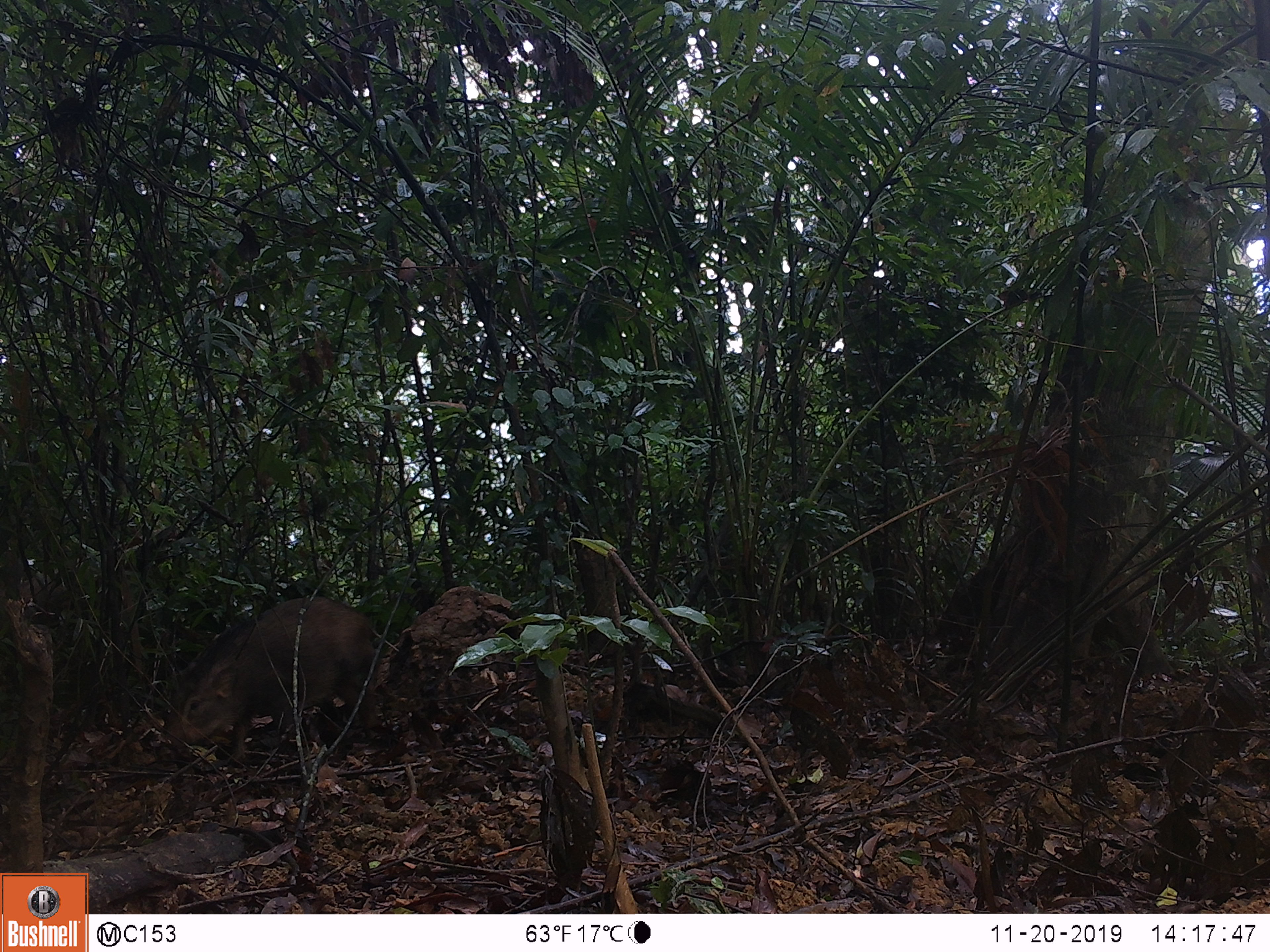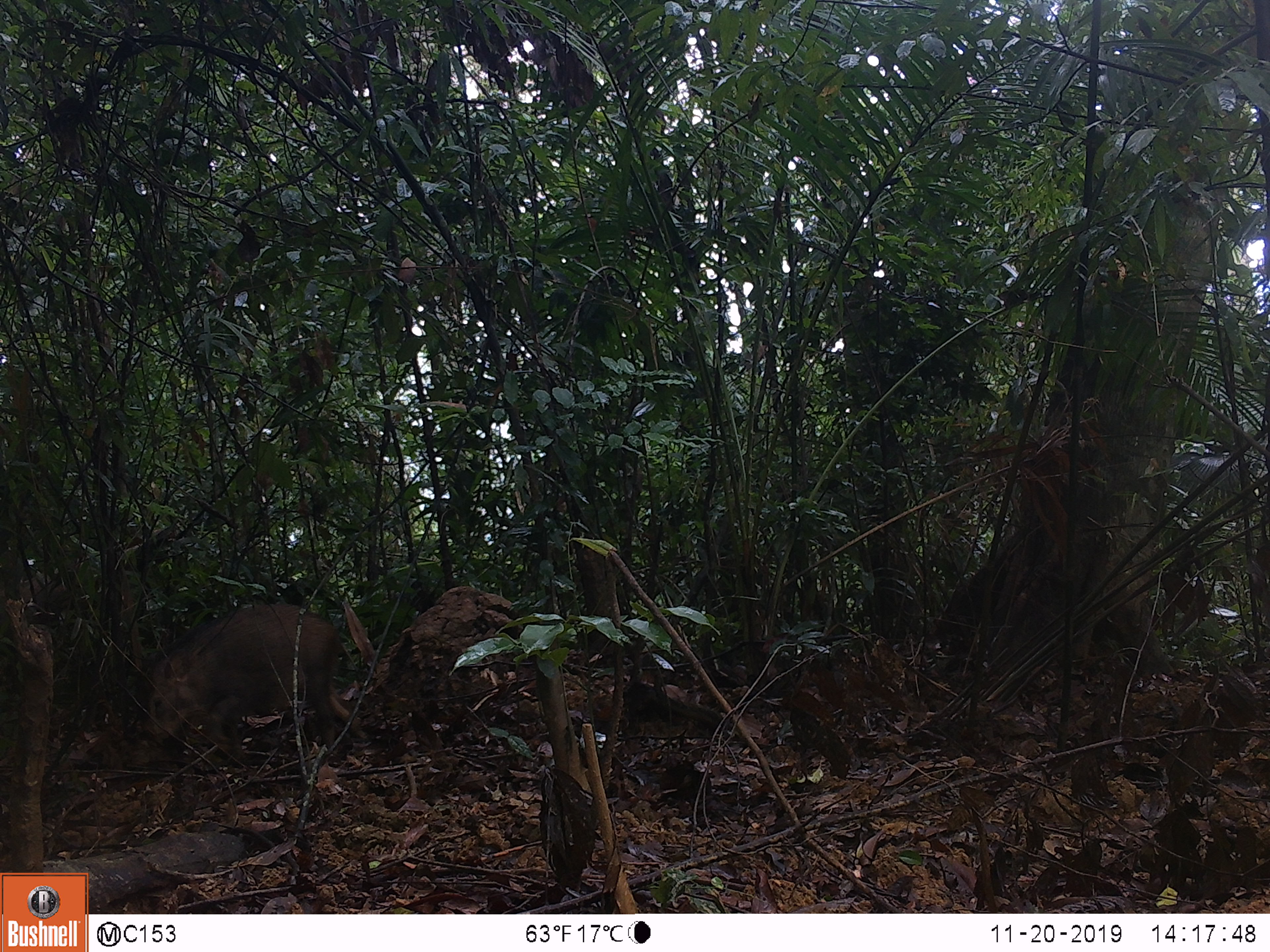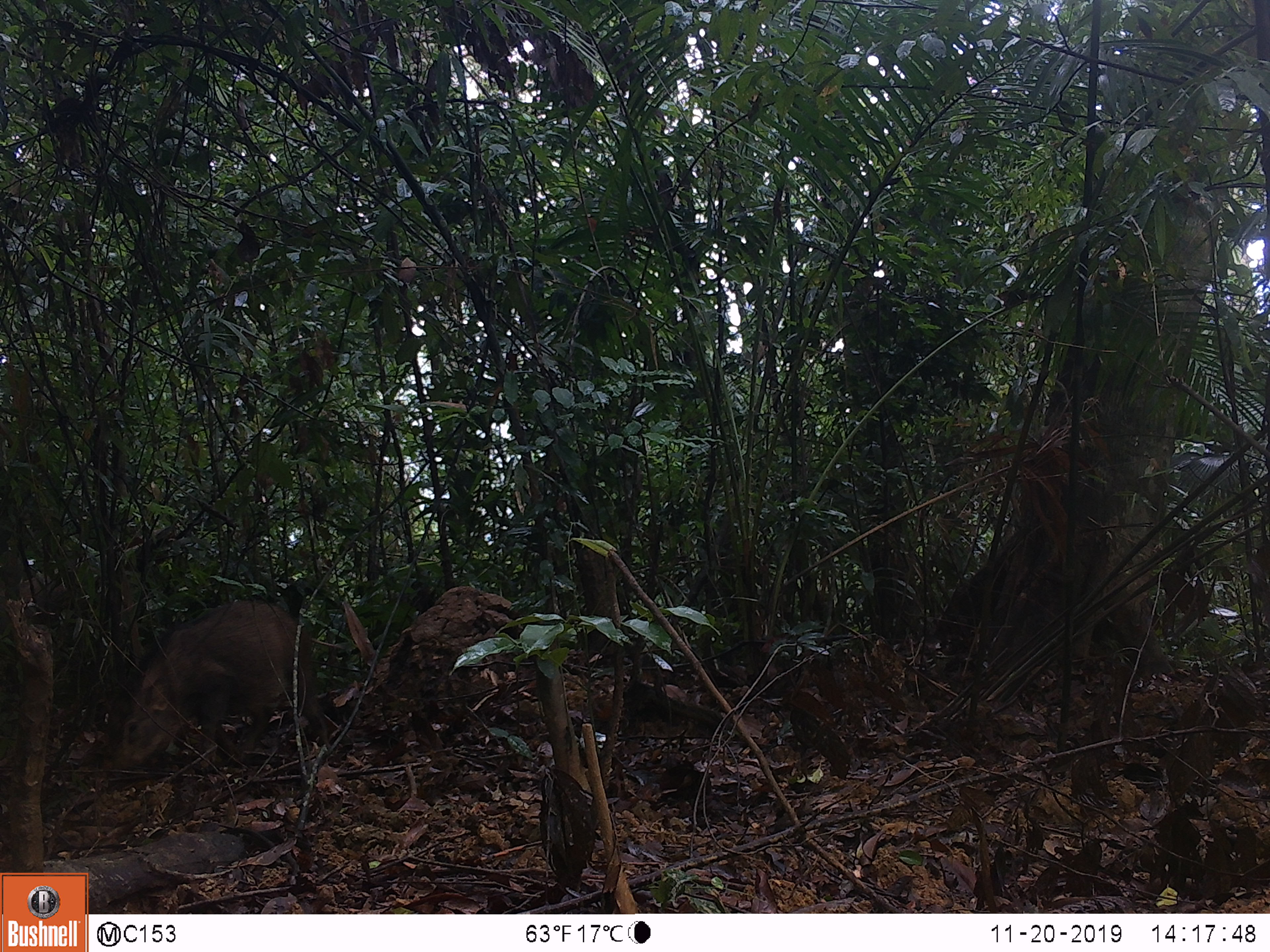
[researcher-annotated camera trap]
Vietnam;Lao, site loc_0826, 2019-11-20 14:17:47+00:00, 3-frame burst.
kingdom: Animalia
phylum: Chordata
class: Mammalia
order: Artiodactyla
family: Suidae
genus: Sus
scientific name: Sus scrofa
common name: eurasian wild pig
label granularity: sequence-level